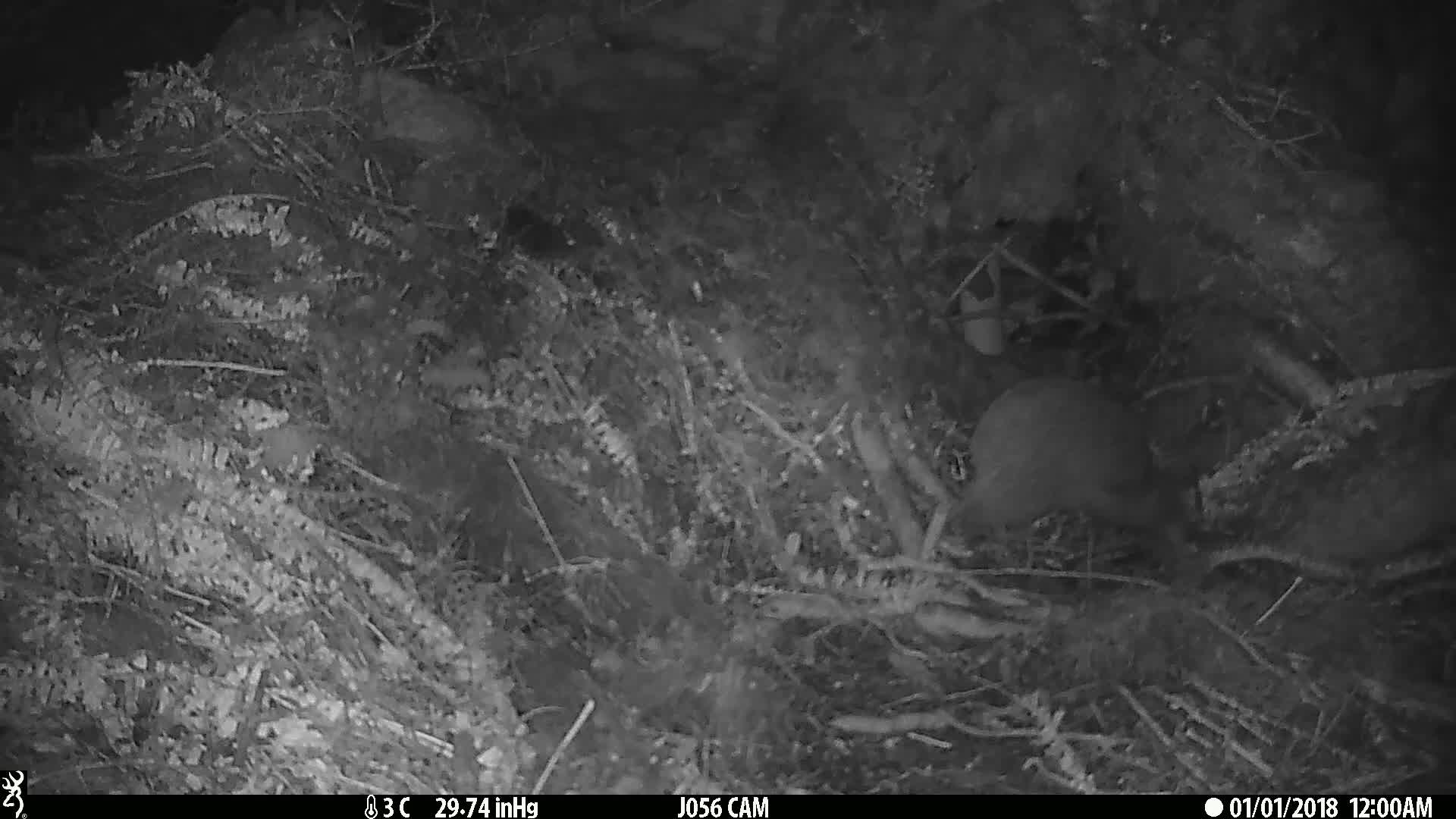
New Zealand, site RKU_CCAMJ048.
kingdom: Animalia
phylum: Chordata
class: Aves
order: Apterygiformes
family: Apterygidae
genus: Apteryx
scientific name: Apteryx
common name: kiwi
Kiwi (Apteryx).